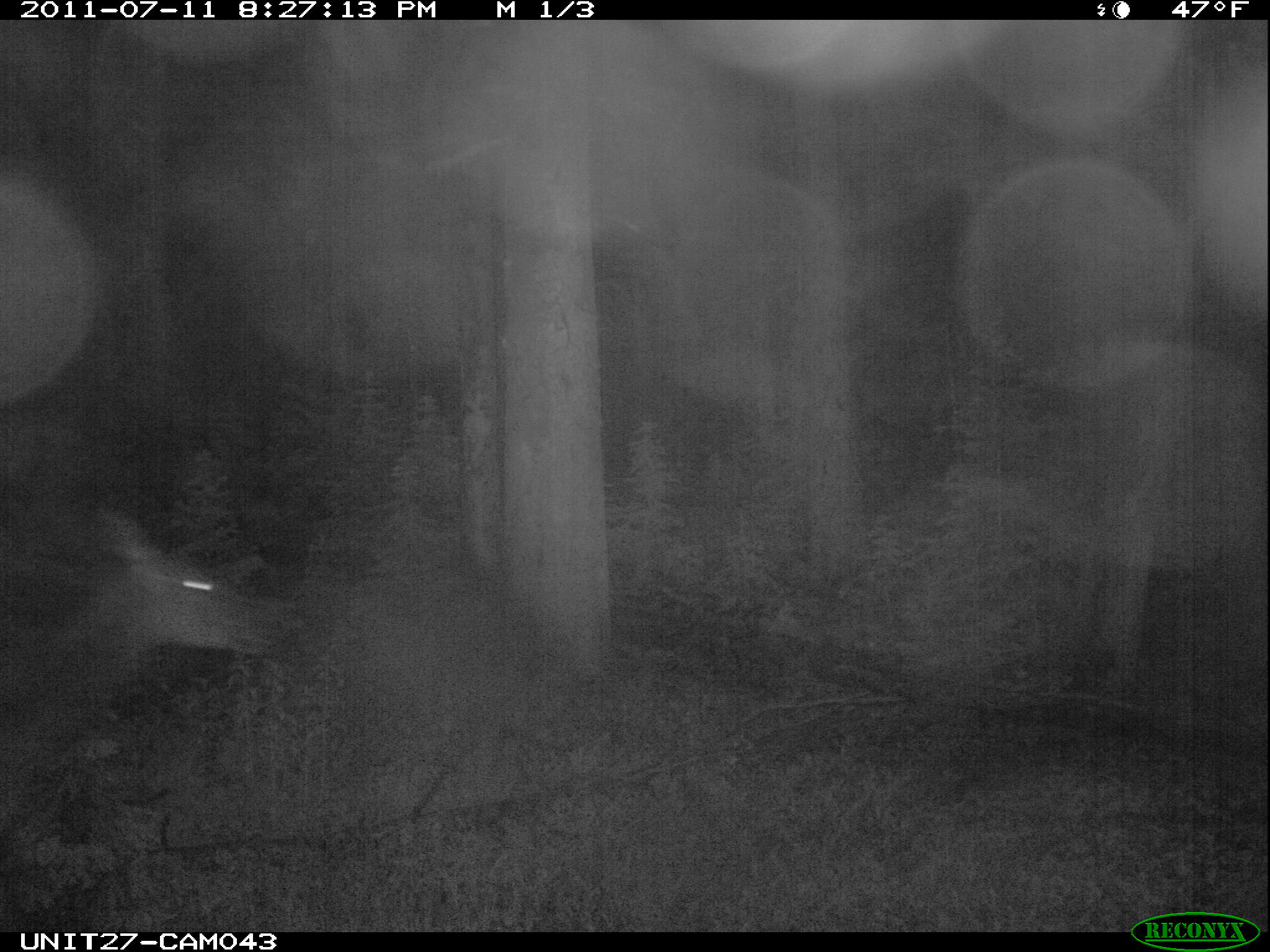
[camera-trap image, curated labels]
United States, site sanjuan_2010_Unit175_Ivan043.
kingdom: Animalia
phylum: Chordata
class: Mammalia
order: Artiodactyla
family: Cervidae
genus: Cervus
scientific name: Cervus elaphus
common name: red deer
Cervus elaphus (red deer).